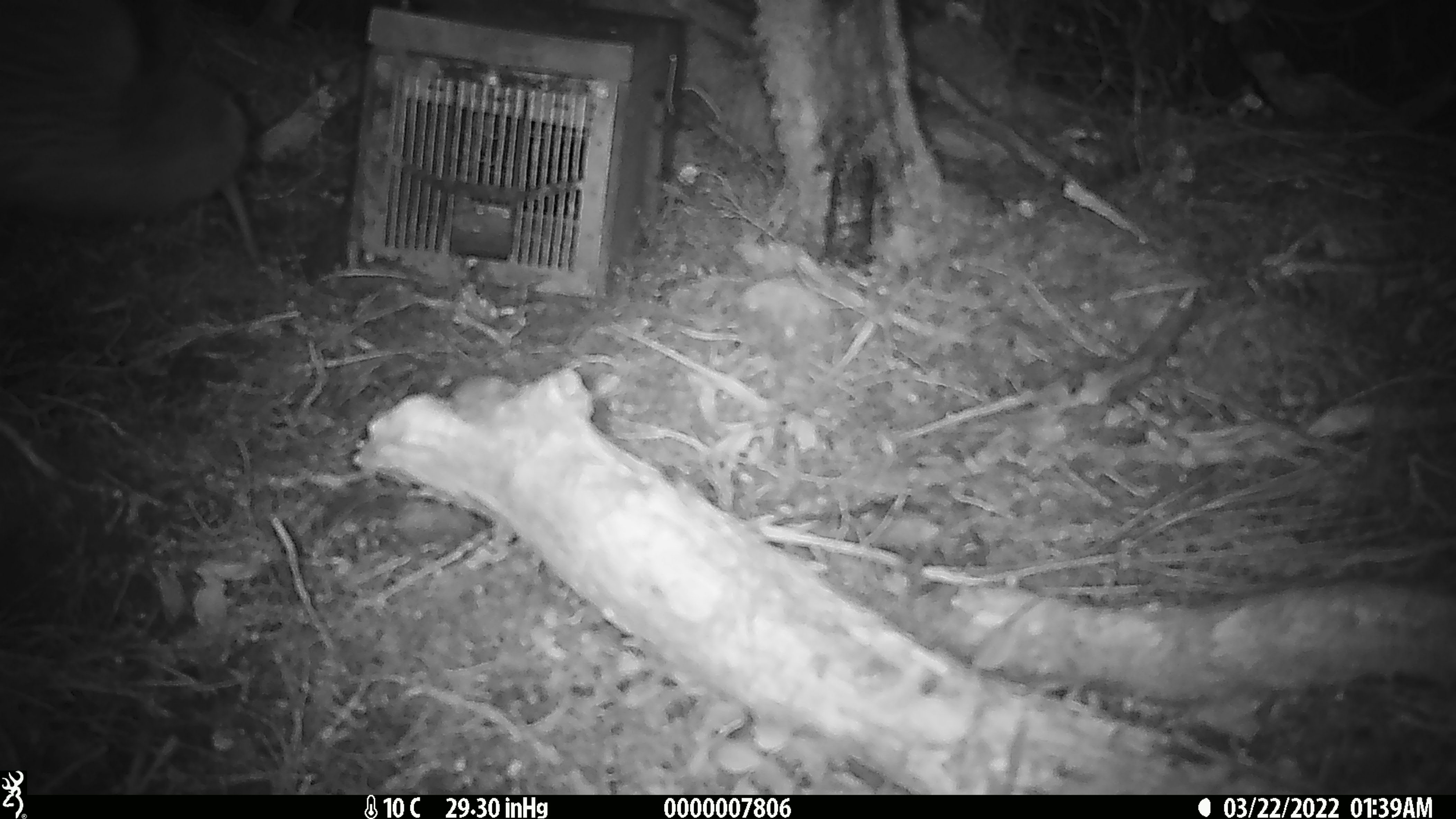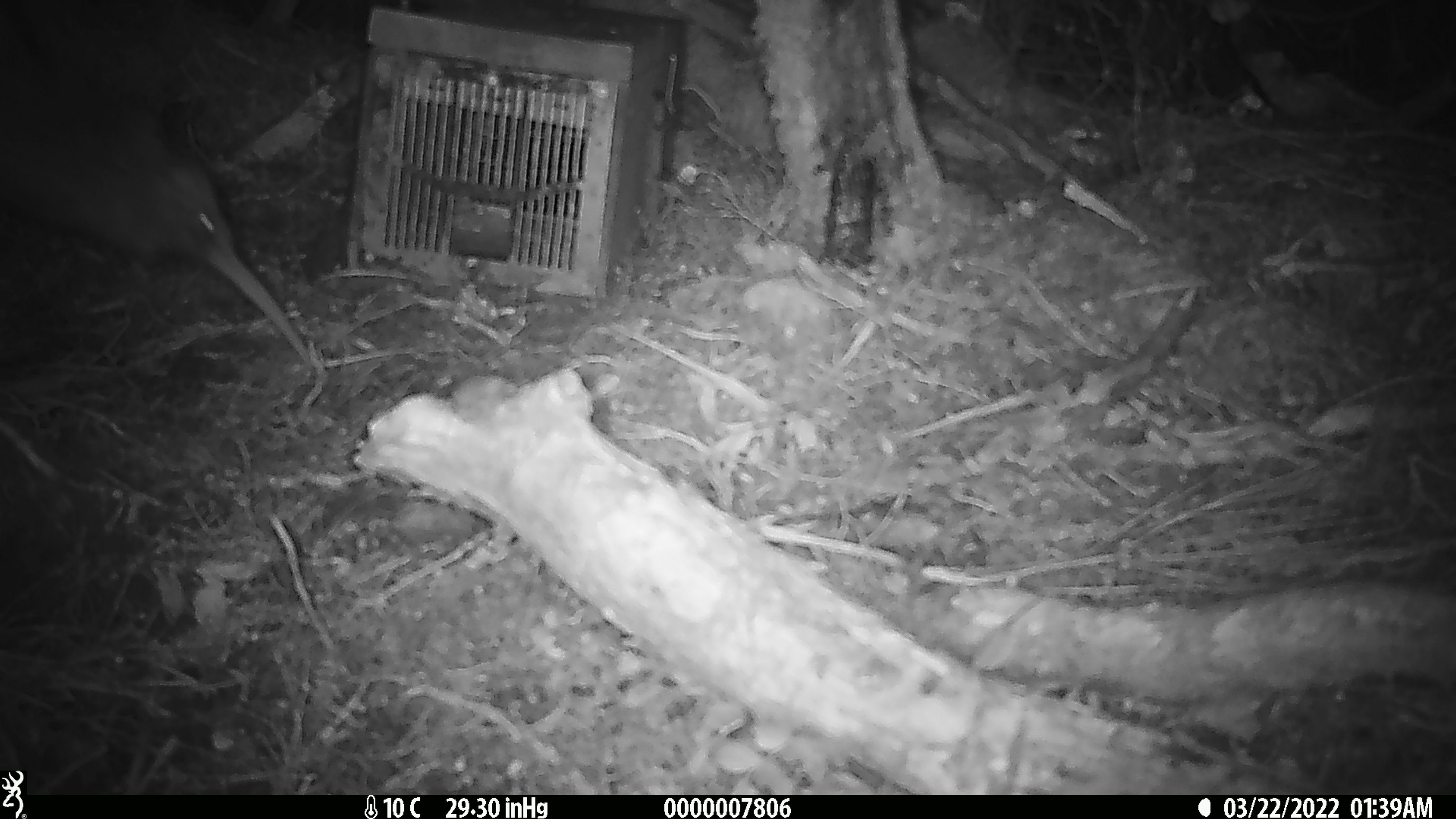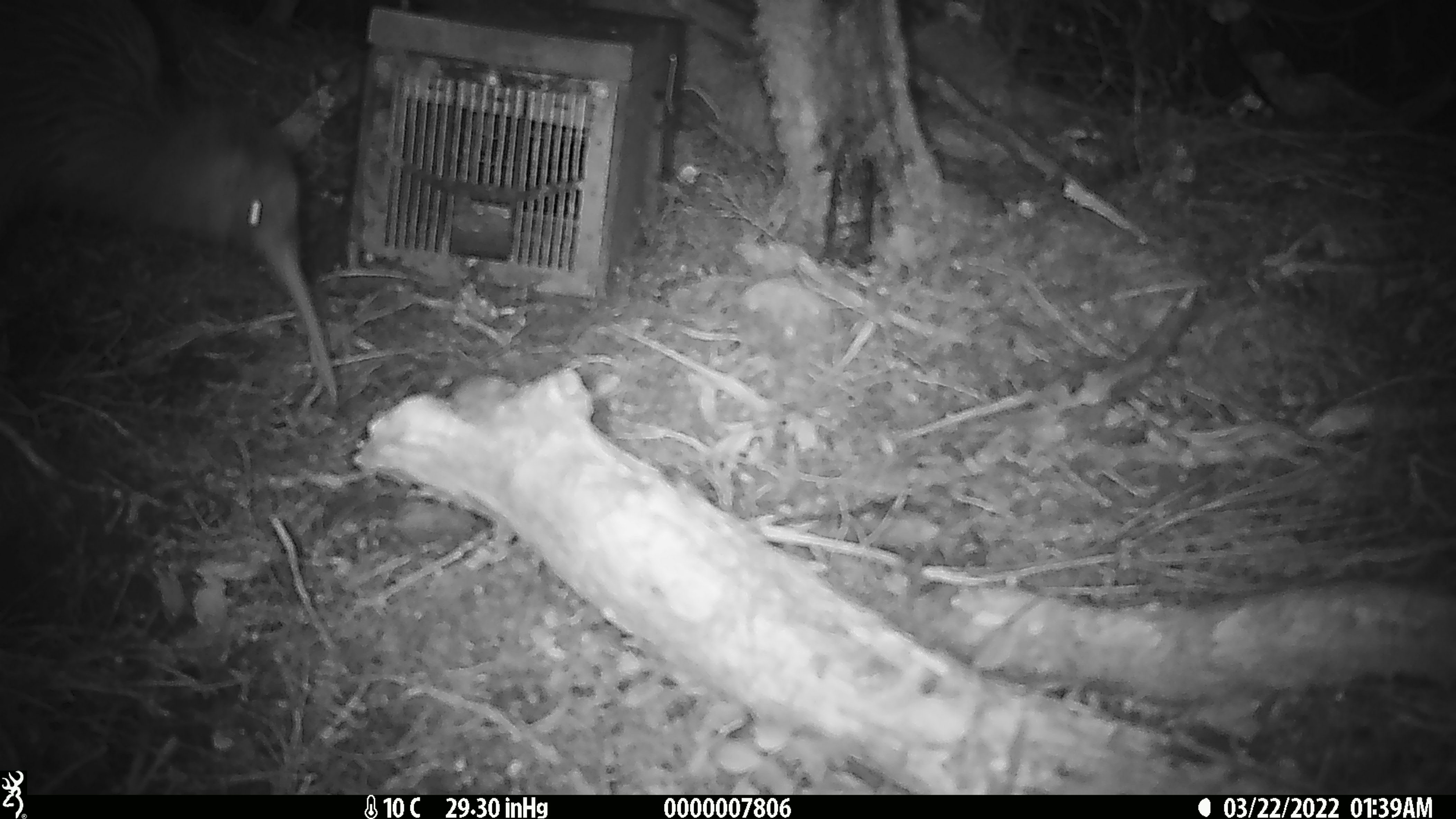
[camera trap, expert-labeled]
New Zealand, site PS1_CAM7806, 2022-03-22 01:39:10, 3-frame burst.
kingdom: Animalia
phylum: Chordata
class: Aves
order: Apterygiformes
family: Apterygidae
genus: Apteryx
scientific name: Apteryx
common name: kiwi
Kiwi (Apteryx).